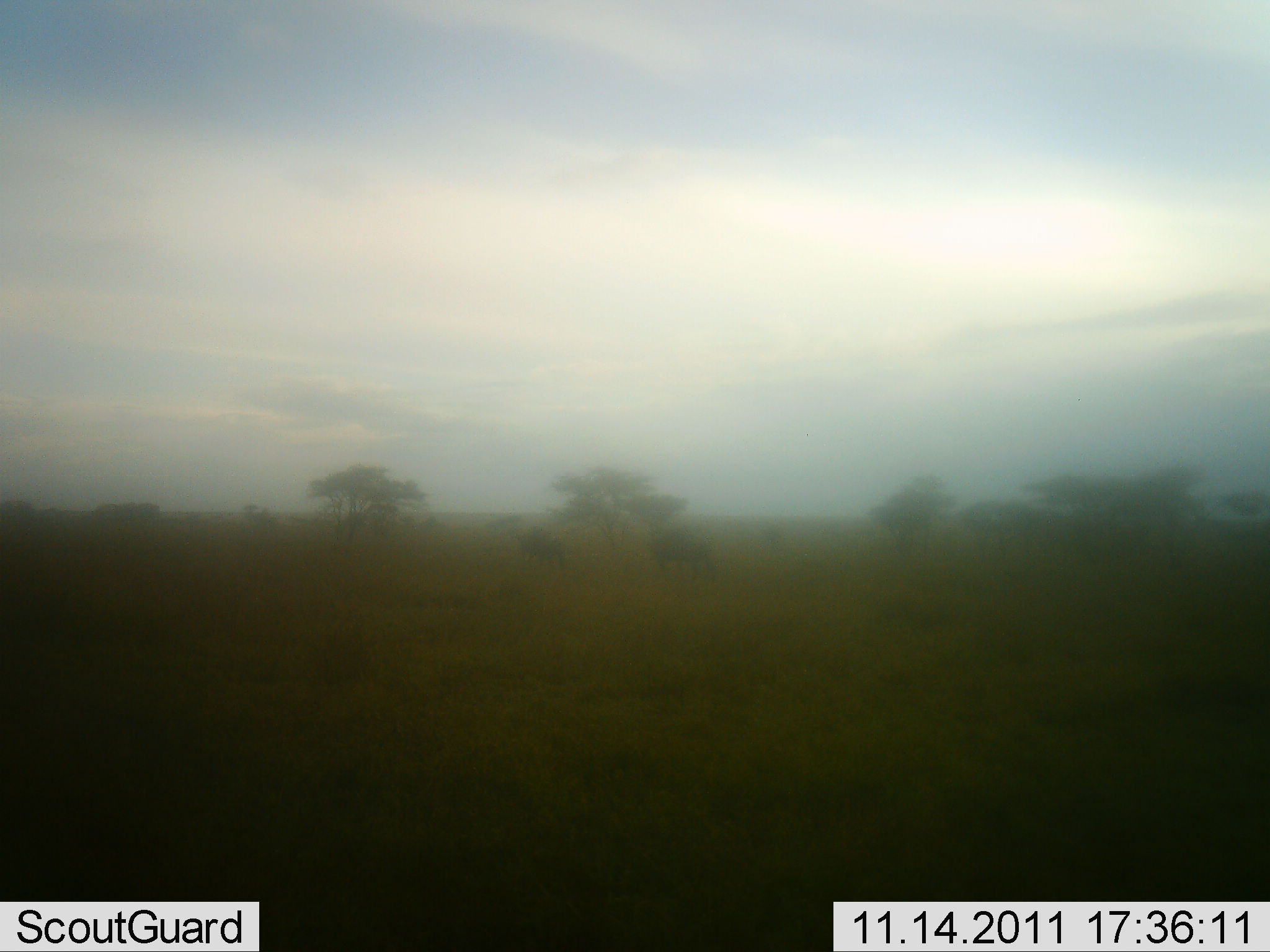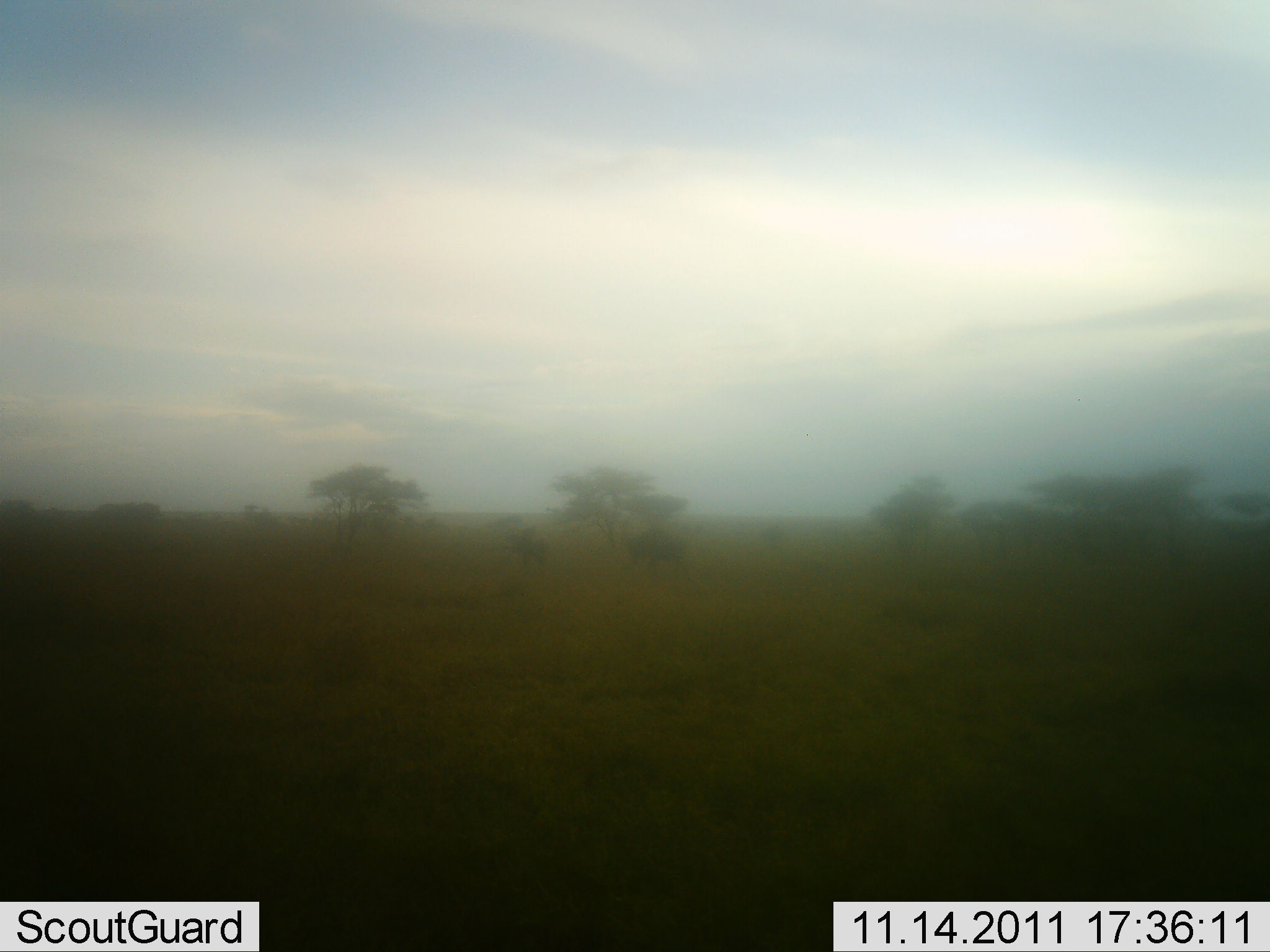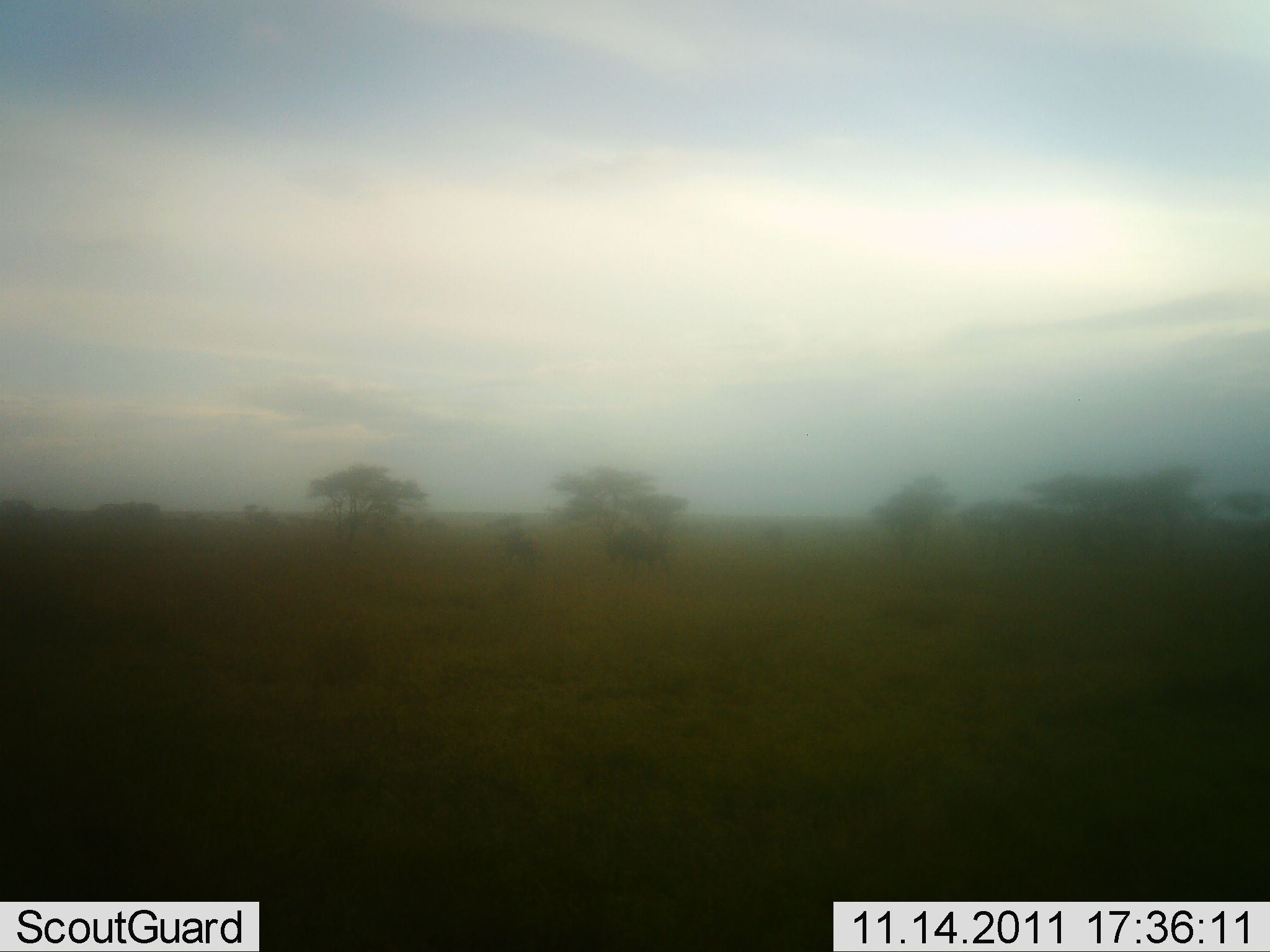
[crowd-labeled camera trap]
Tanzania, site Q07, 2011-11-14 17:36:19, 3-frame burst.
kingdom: Animalia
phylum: Chordata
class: Mammalia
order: Artiodactyla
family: Bovidae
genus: Connochaetes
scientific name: Connochaetes taurinus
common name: blue wildebeest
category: wildebeest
Wildebeest (blue wildebeest) (Connochaetes taurinus), count 2. Behavior (volunteer vote fractions): standing 0%, resting 0%, moving 92%, interacting 0%. Young present (vote fraction): 0%. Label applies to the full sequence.